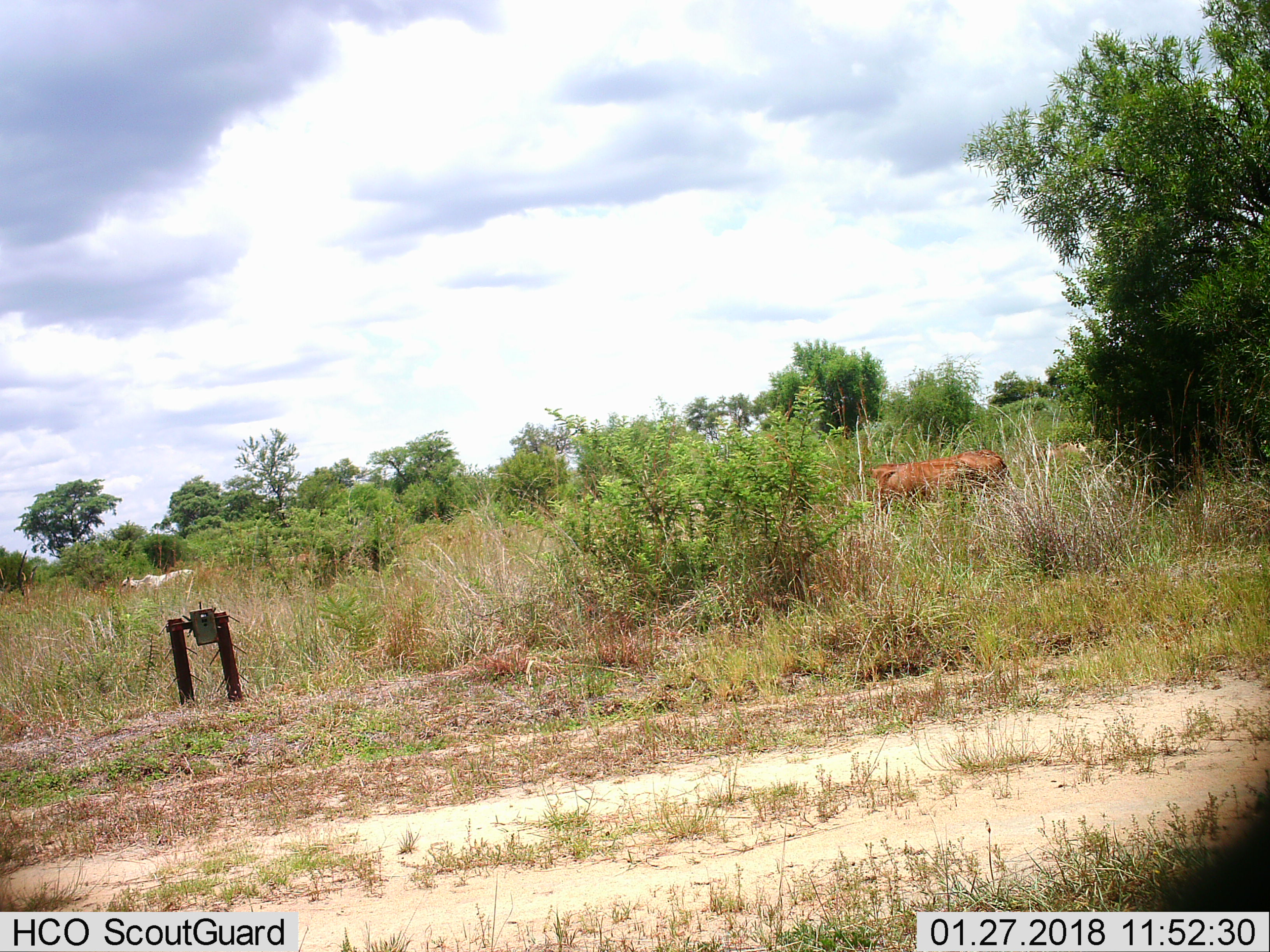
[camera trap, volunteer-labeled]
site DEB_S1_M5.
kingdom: Animalia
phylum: Chordata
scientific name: Vertebrata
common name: domestic animal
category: domesticanimal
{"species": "domesticanimal (domestic animal) (Vertebrata)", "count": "1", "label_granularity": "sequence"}